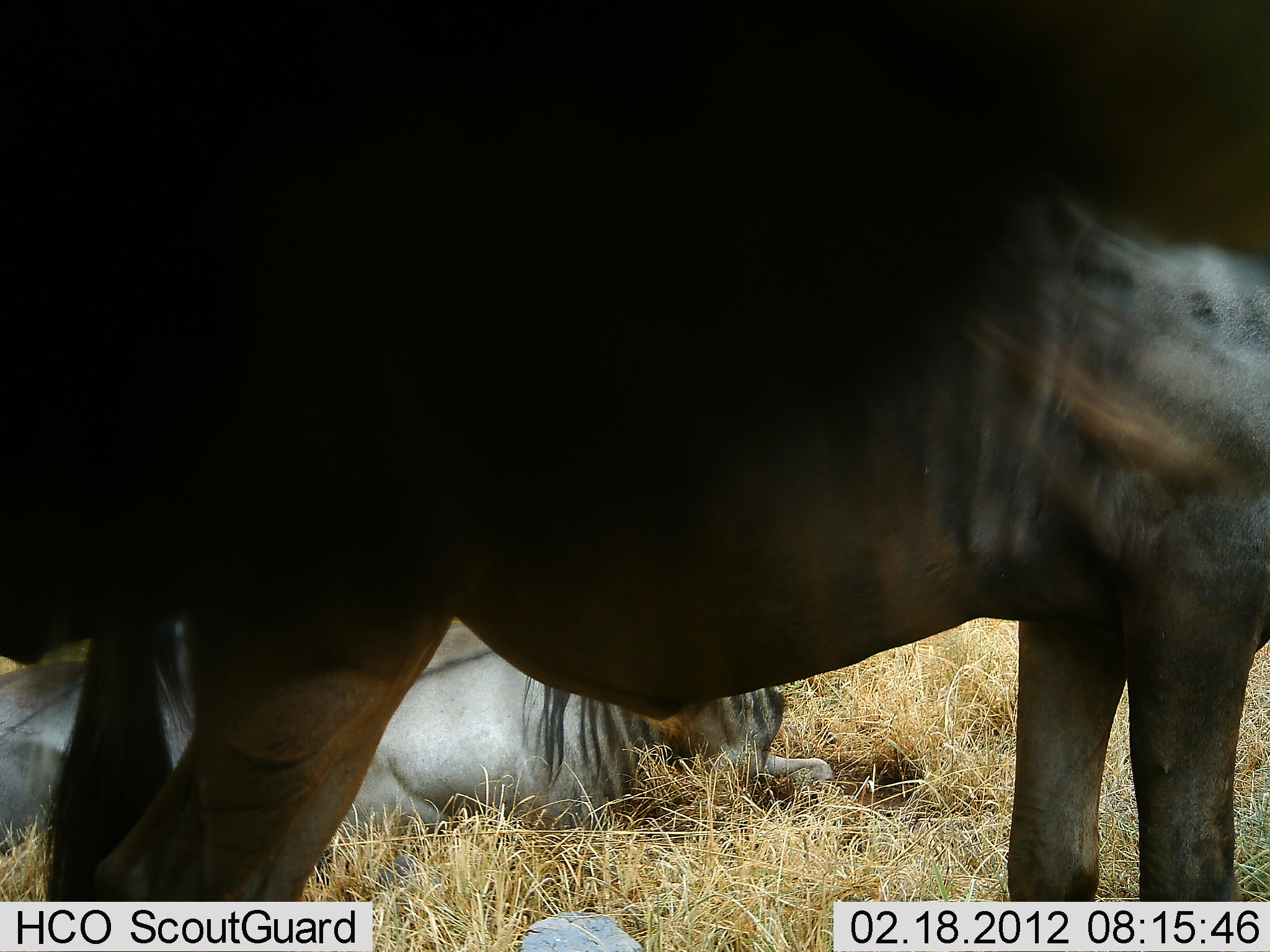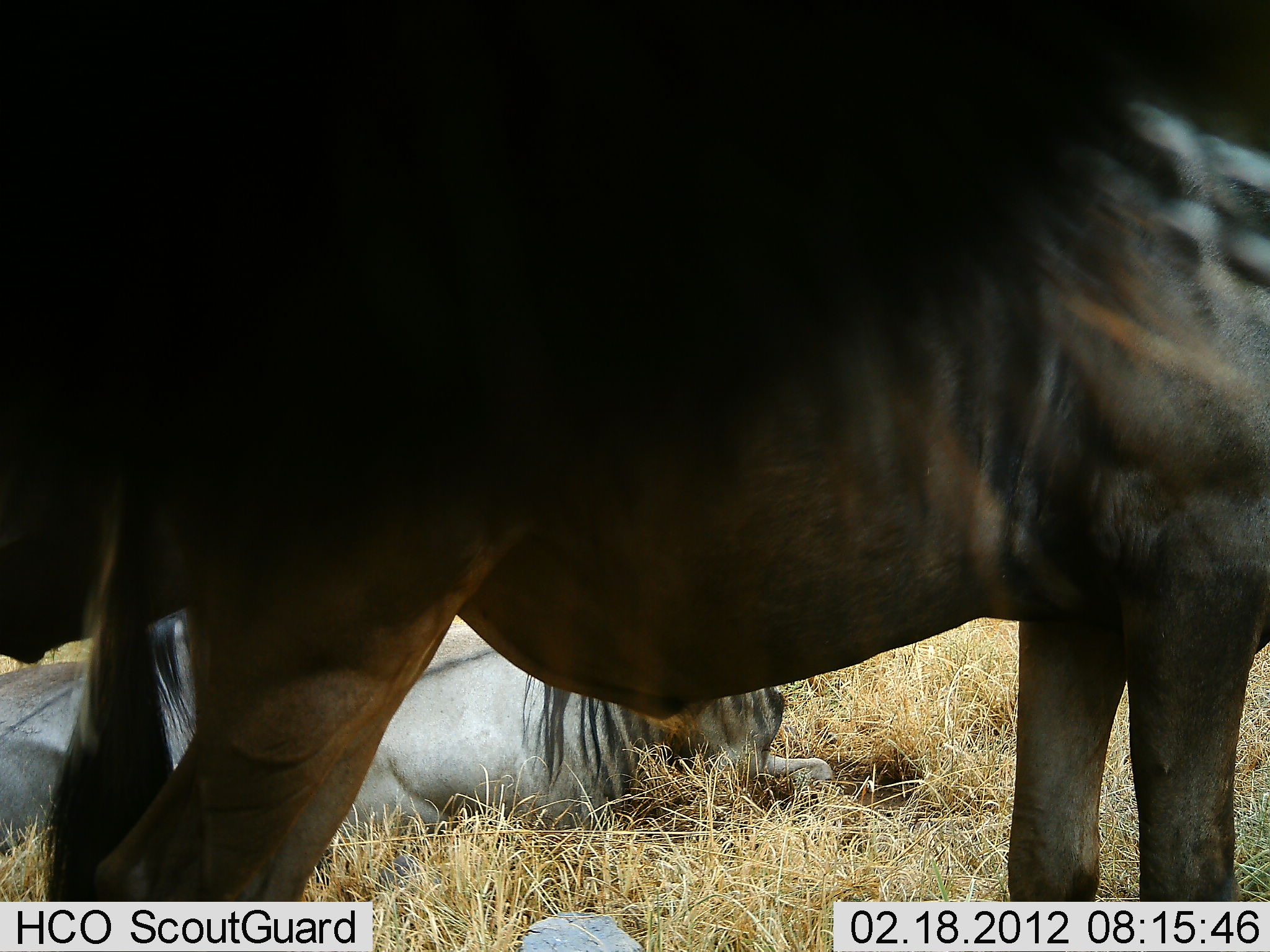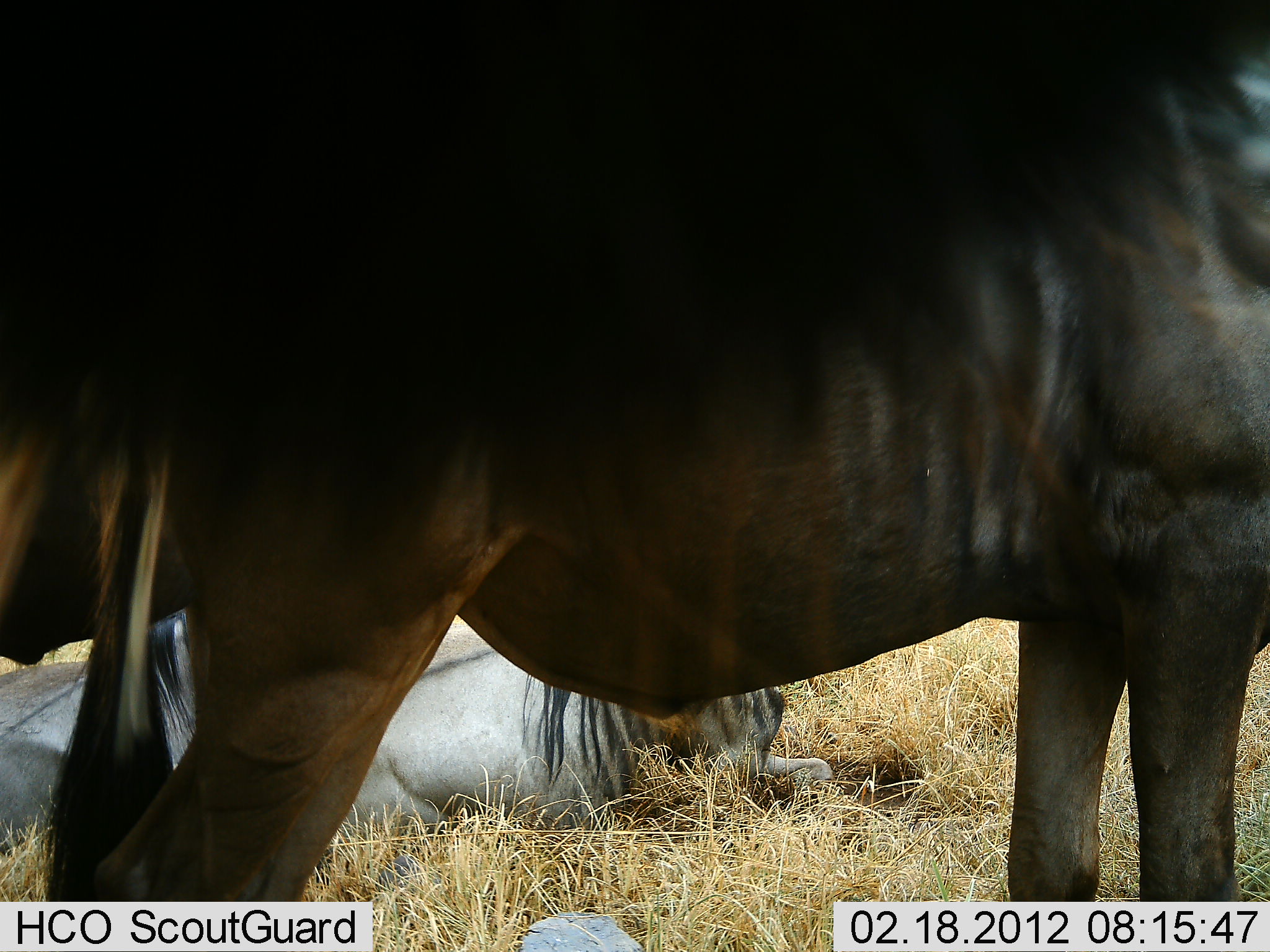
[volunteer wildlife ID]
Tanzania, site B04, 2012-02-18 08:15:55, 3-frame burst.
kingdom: Animalia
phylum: Chordata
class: Mammalia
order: Artiodactyla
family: Bovidae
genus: Connochaetes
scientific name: Connochaetes taurinus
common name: blue wildebeest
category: wildebeest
Wildebeest (blue wildebeest) (Connochaetes taurinus), count 3. Behavior (volunteer vote fractions): standing 87%, resting 80%, moving 7%, interacting 0%. Young present (vote fraction): 0%. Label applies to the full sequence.